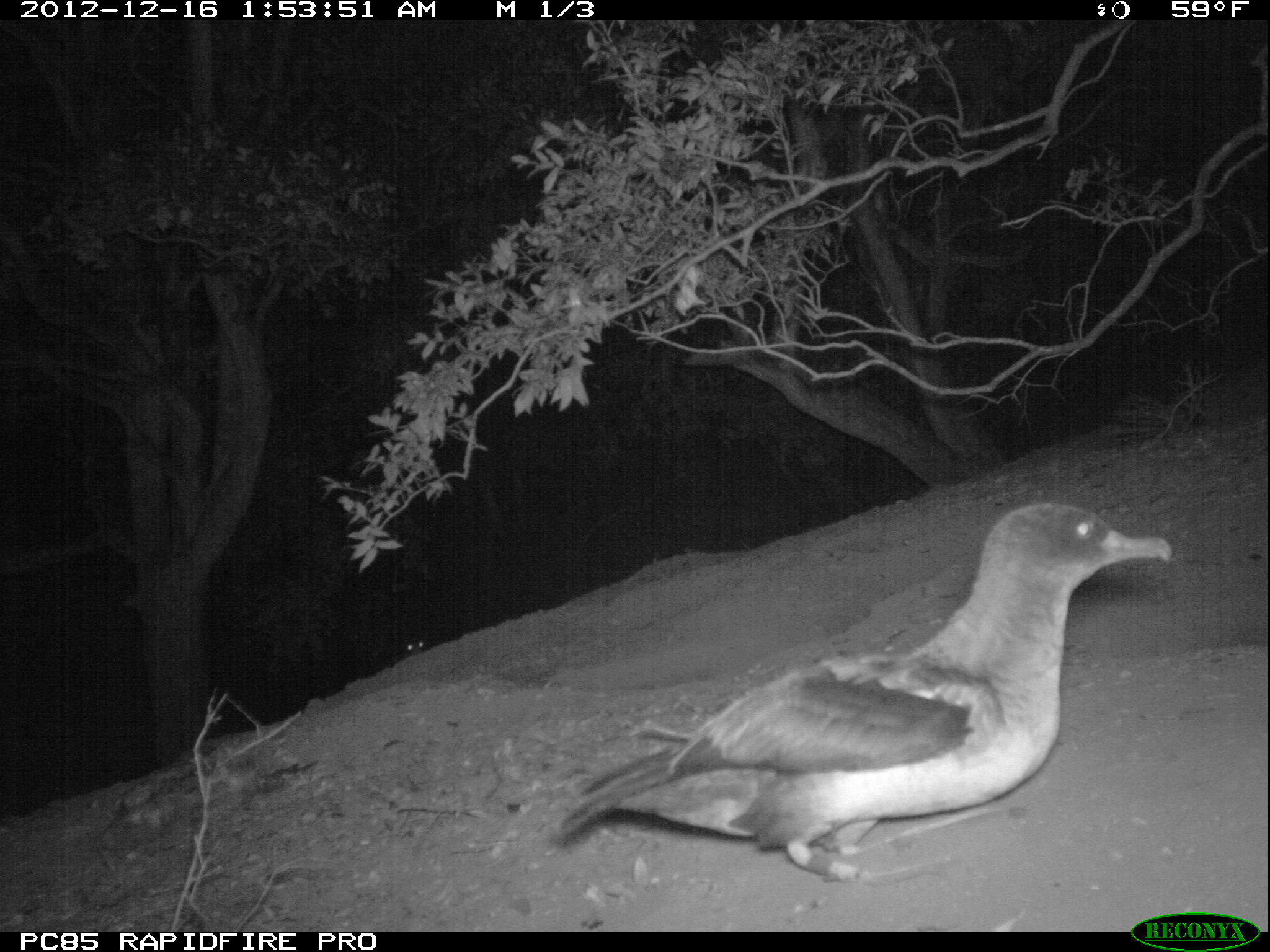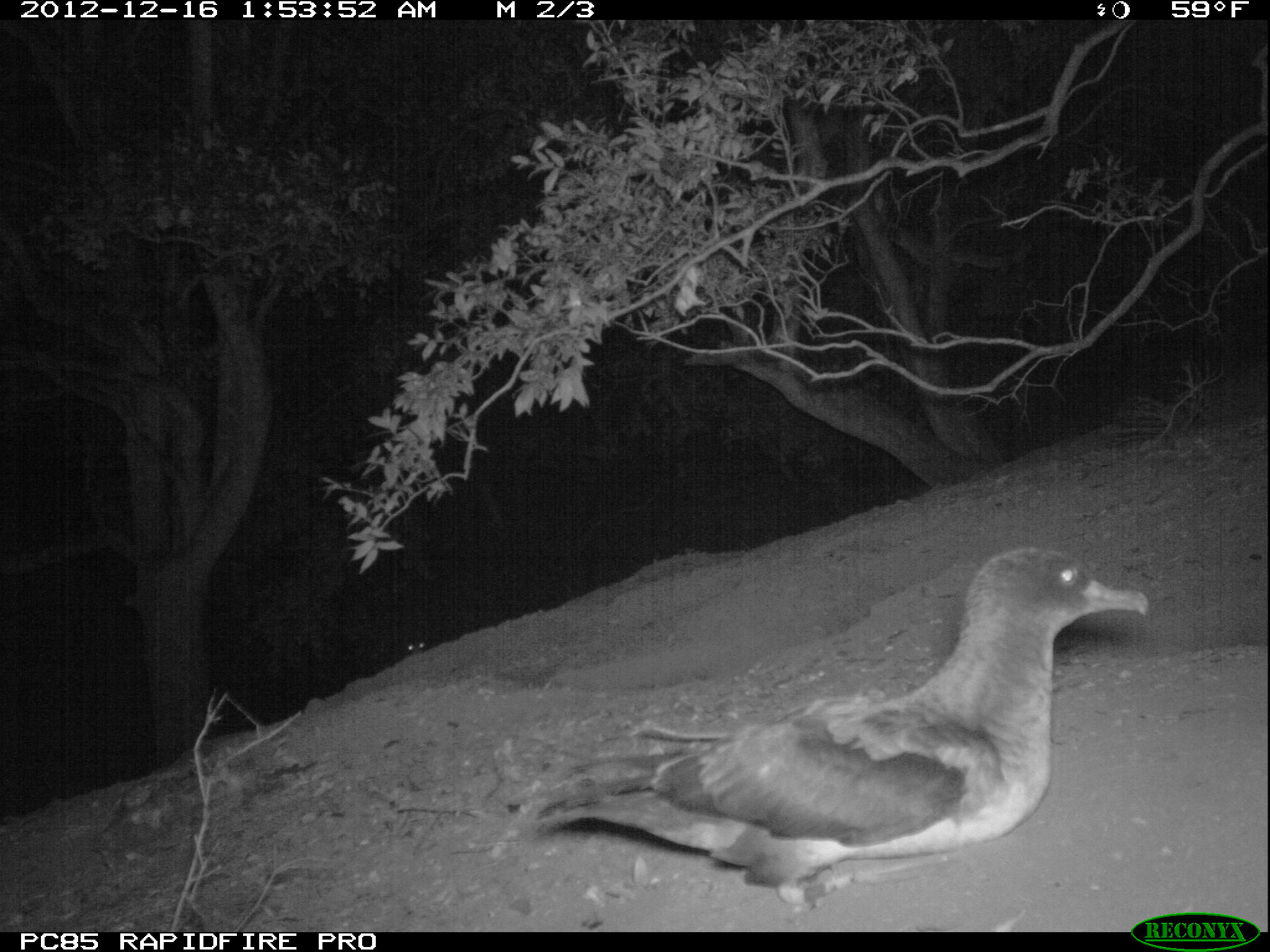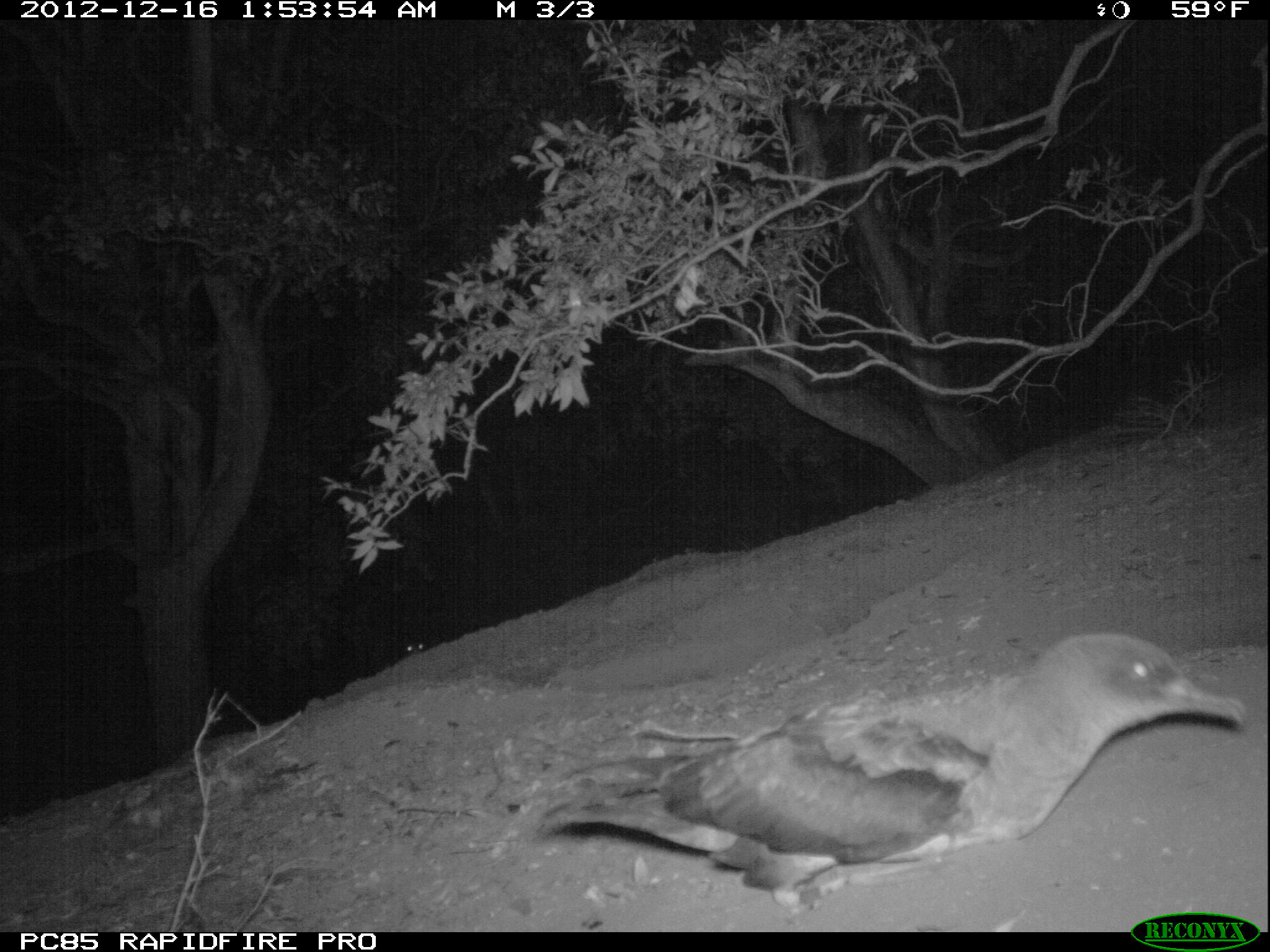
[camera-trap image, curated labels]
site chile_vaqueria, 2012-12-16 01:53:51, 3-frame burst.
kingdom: Animalia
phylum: Chordata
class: Aves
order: Procellariiformes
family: Procellariidae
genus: Calonectris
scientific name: Calonectris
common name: shearwater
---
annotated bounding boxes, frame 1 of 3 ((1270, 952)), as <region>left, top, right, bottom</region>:
shearwater: <region>546, 500, 1176, 891</region>; <region>402, 635, 426, 658</region>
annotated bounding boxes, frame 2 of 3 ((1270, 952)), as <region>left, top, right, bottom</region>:
shearwater: <region>525, 544, 1154, 921</region>; <region>402, 635, 426, 658</region>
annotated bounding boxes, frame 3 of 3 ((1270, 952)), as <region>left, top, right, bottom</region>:
shearwater: <region>533, 629, 1255, 928</region>; <region>402, 638, 426, 662</region>